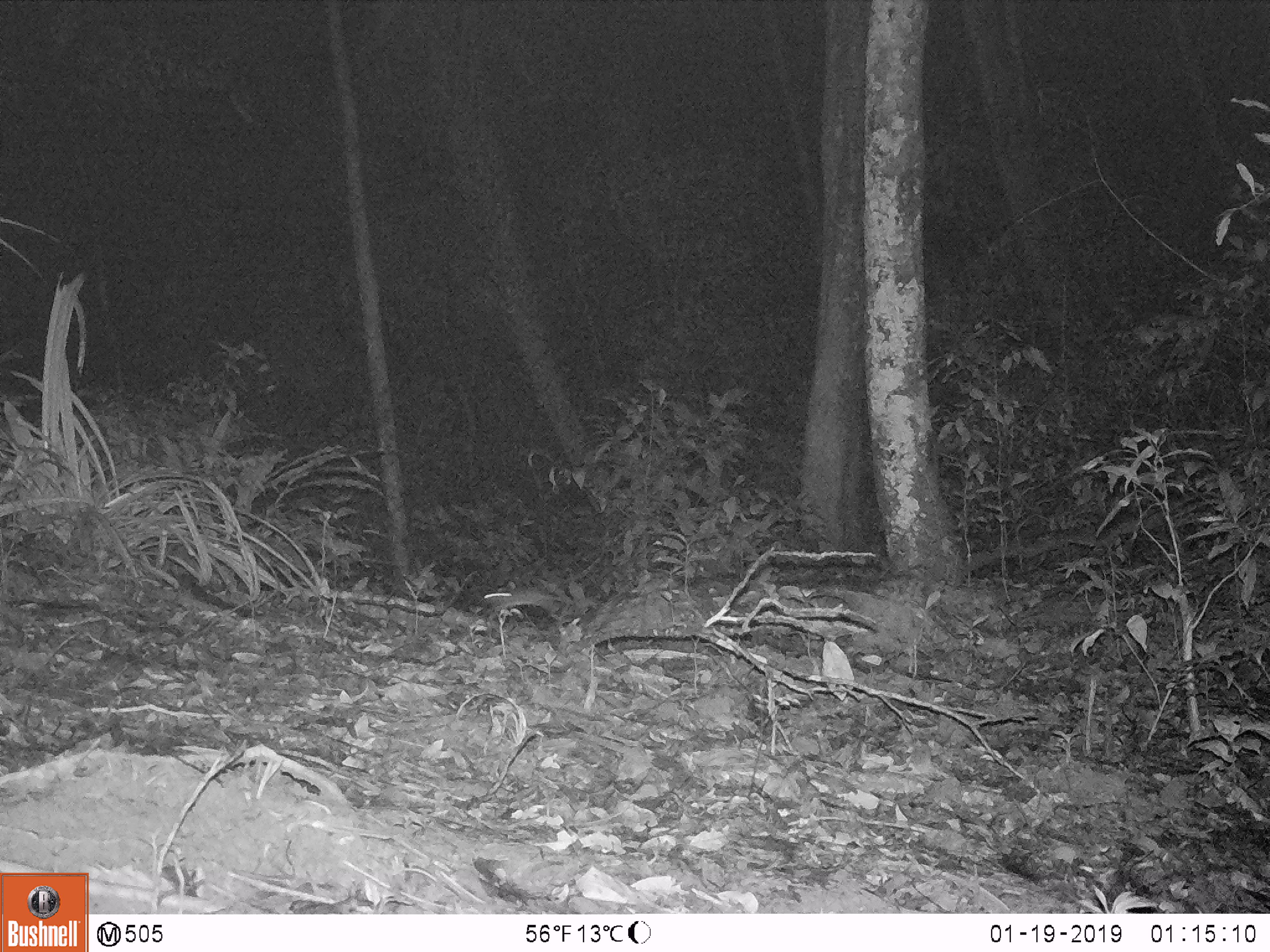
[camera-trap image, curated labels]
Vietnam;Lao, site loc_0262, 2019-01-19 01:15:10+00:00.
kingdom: Animalia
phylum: Chordata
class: Mammalia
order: Rodentia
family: Muridae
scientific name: Muridae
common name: old-world mice and rats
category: unidentified murid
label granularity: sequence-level